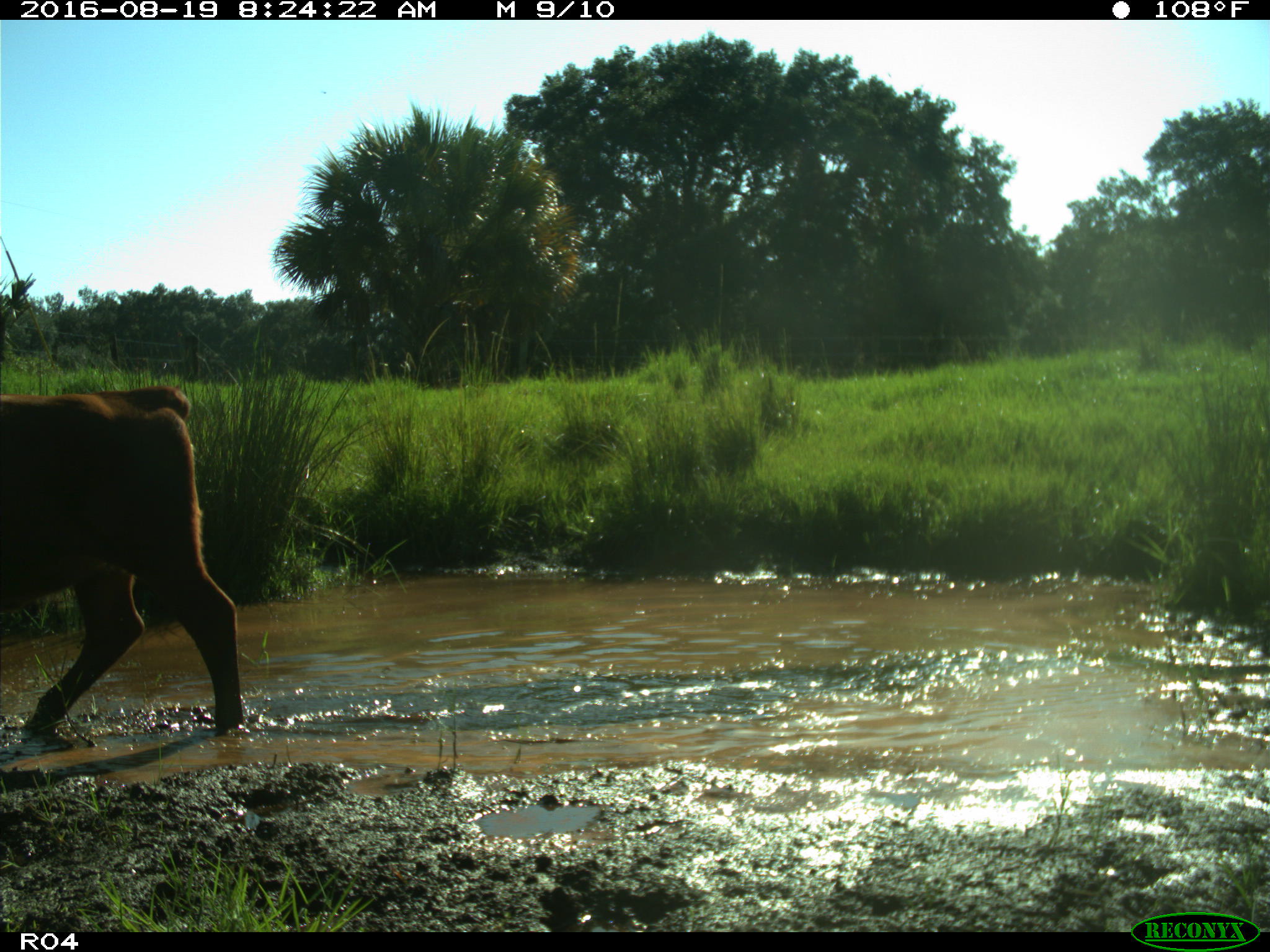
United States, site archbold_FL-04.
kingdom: Animalia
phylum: Chordata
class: Mammalia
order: Artiodactyla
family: Bovidae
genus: Bos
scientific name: Bos taurus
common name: domestic cow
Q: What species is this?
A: Bos taurus (domestic cow).